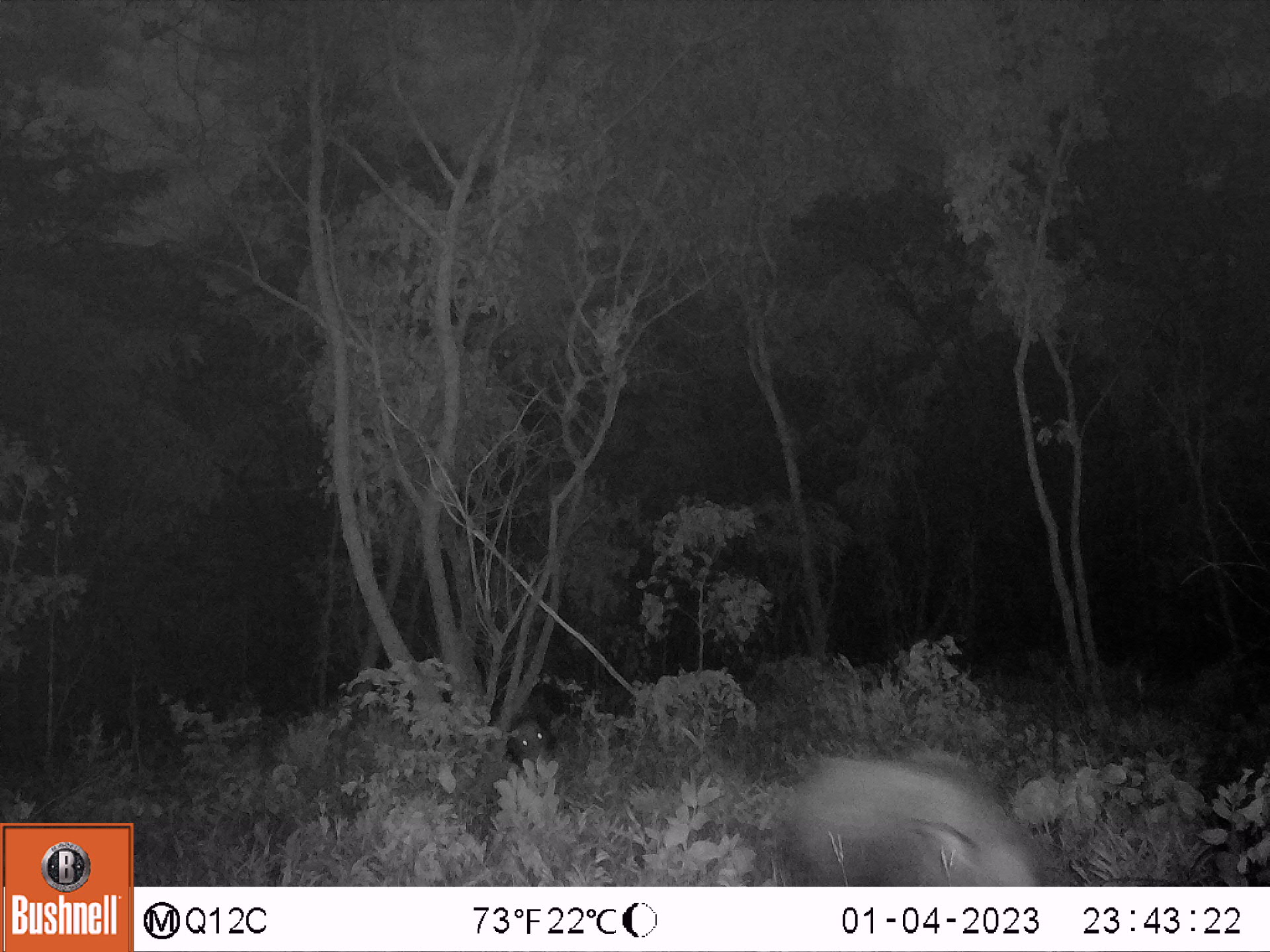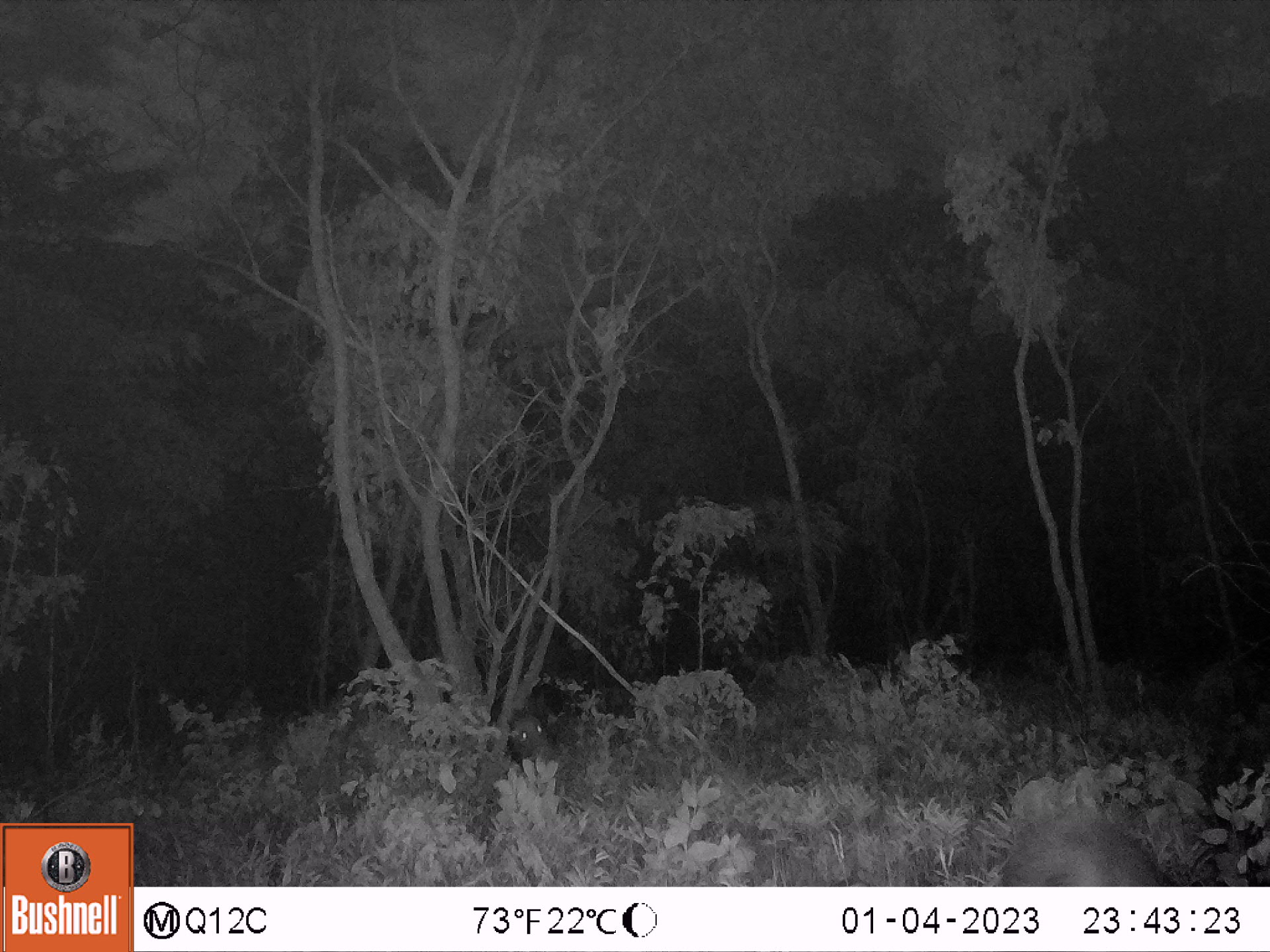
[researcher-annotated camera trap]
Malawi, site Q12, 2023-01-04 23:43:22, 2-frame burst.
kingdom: Animalia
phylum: Chordata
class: Mammalia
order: Artiodactyla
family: Suidae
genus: Potamochoerus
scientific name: Potamochoerus larvatus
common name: bushpig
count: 2